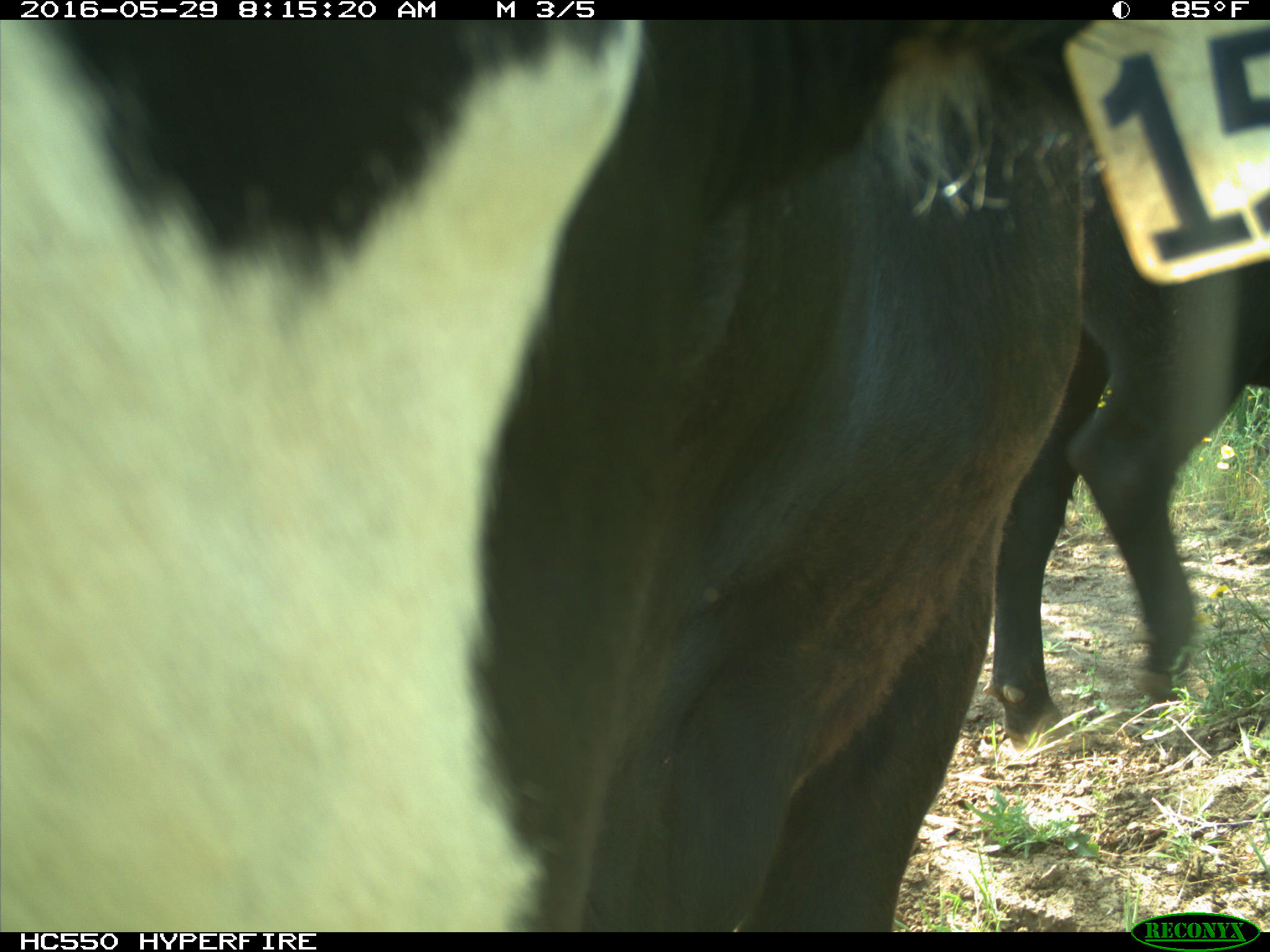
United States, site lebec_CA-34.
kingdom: Animalia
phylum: Chordata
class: Mammalia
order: Artiodactyla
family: Bovidae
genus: Bos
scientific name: Bos taurus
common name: domestic cow